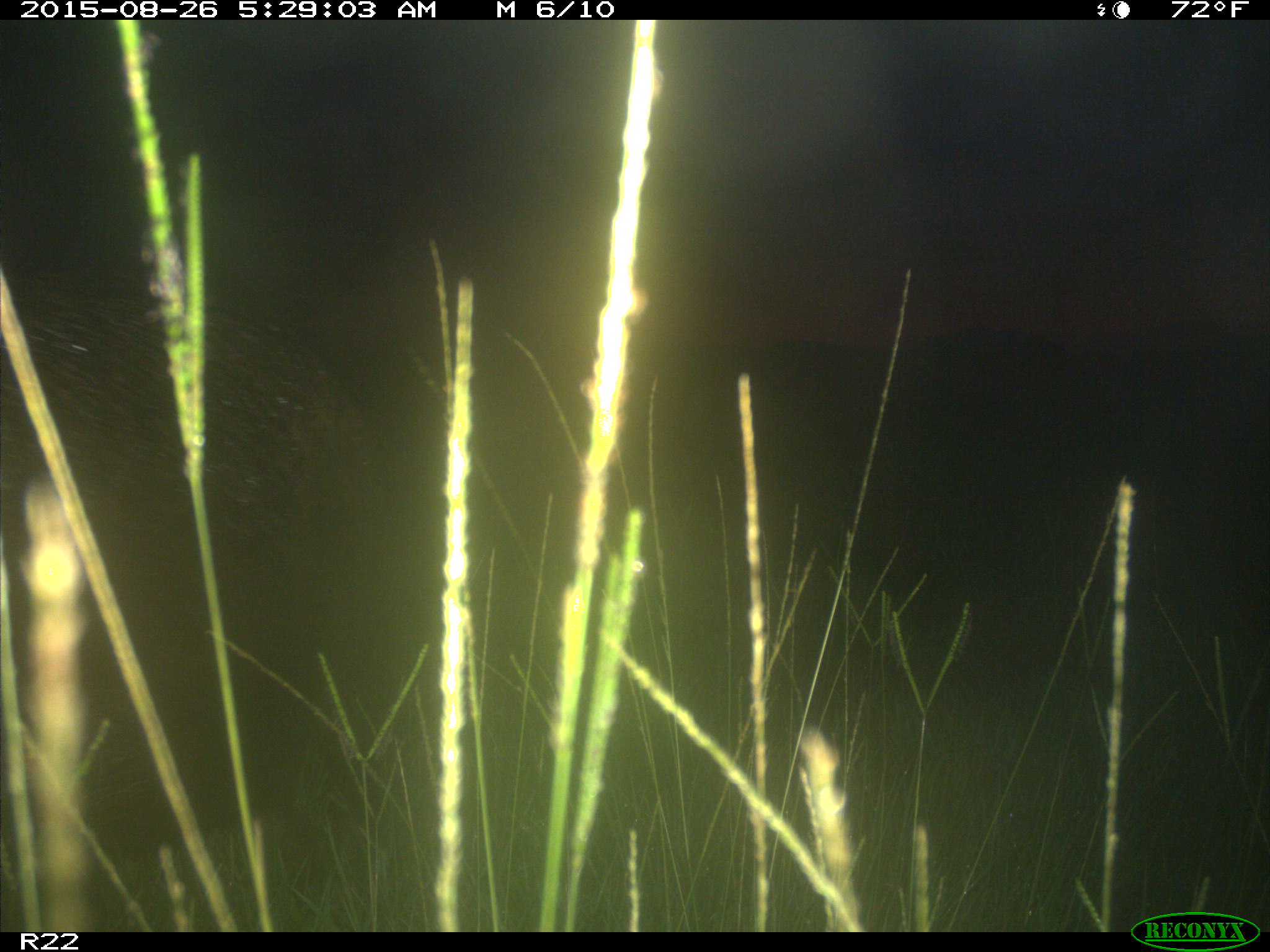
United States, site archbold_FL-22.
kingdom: Animalia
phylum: Chordata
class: Mammalia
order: Artiodactyla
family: Suidae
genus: Sus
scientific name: Sus scrofa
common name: wild boar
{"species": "Sus scrofa (wild boar)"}